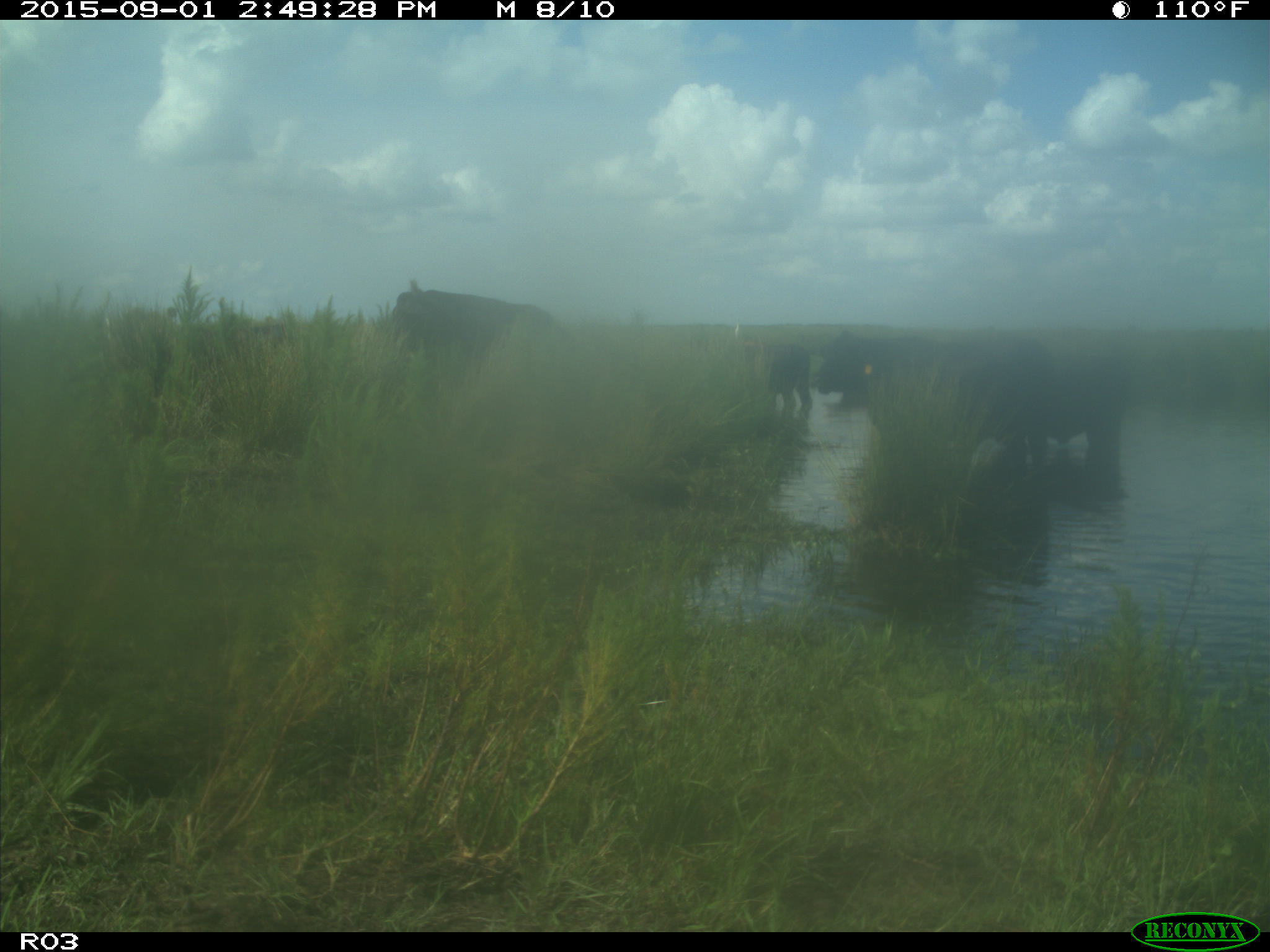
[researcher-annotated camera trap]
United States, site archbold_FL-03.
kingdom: Animalia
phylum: Chordata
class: Mammalia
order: Artiodactyla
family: Bovidae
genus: Bos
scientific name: Bos taurus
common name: domestic cow